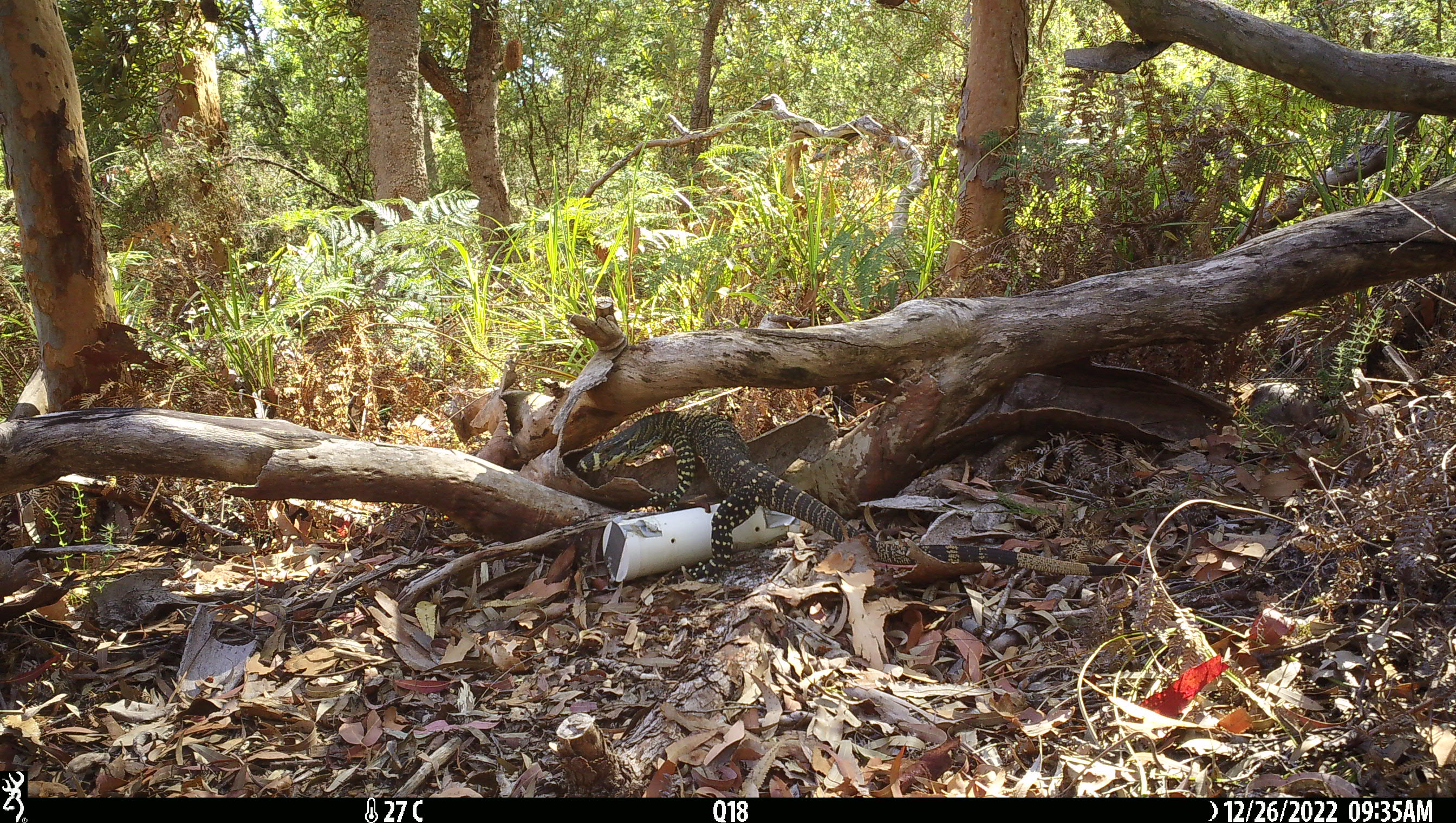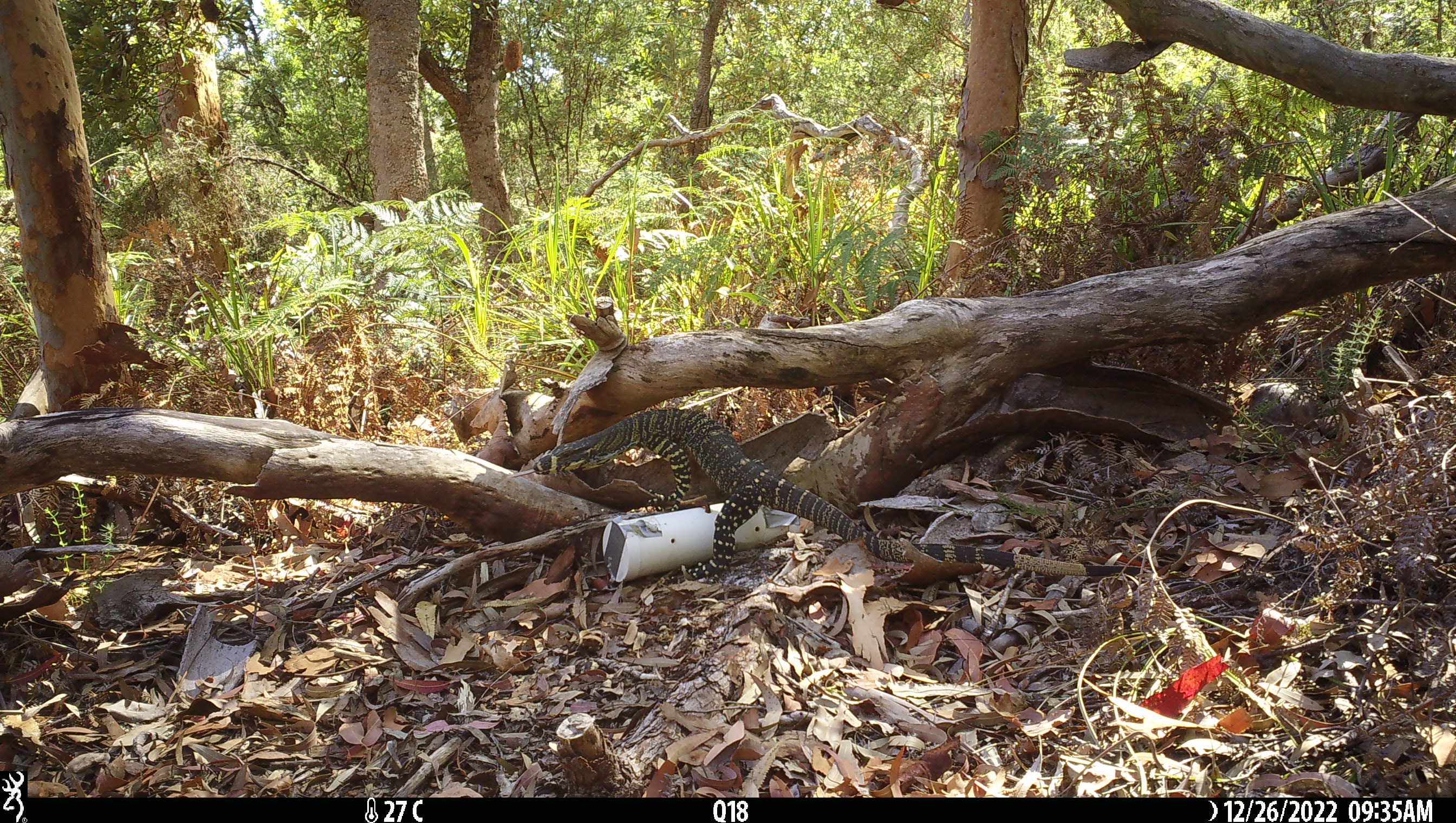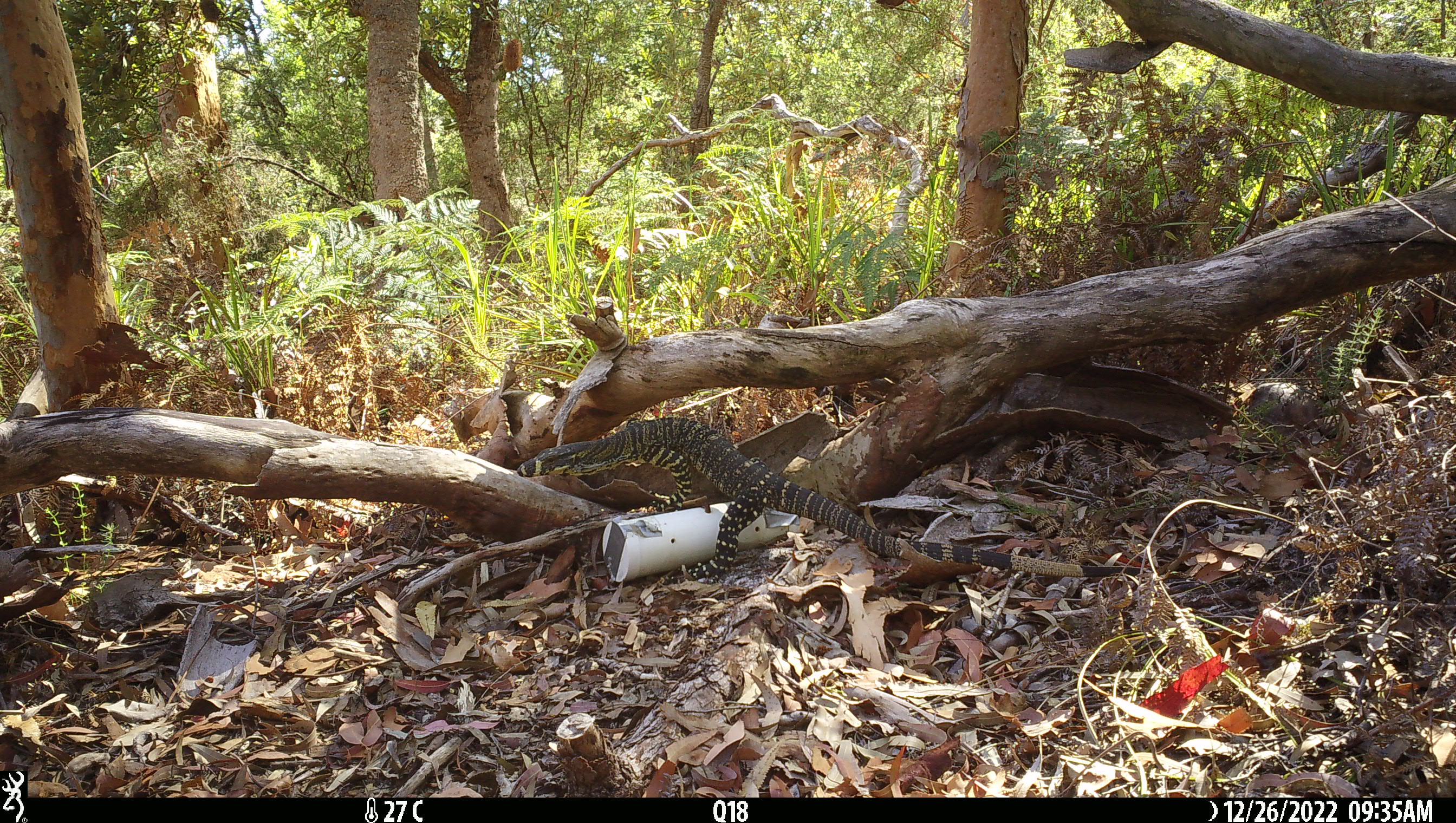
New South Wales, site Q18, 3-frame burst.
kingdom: Animalia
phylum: Chordata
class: Reptilia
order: Squamata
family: Varanidae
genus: Varanus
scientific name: Varanus varius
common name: lace monitor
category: goanna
Goanna (lace monitor) (Varanus varius).